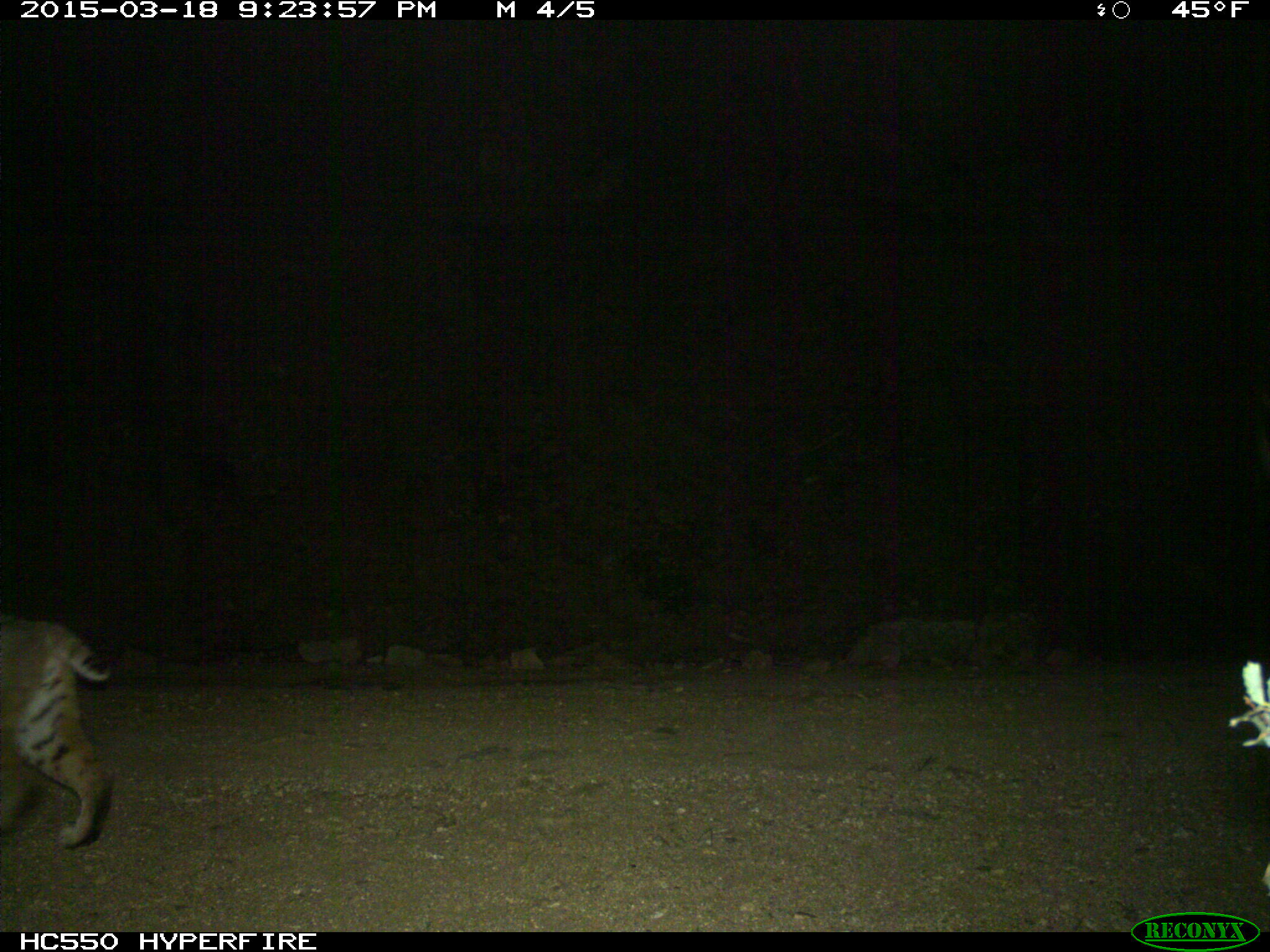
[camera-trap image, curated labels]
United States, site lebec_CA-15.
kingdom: Animalia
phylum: Chordata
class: Mammalia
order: Carnivora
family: Felidae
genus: Lynx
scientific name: Lynx rufus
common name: bobcat